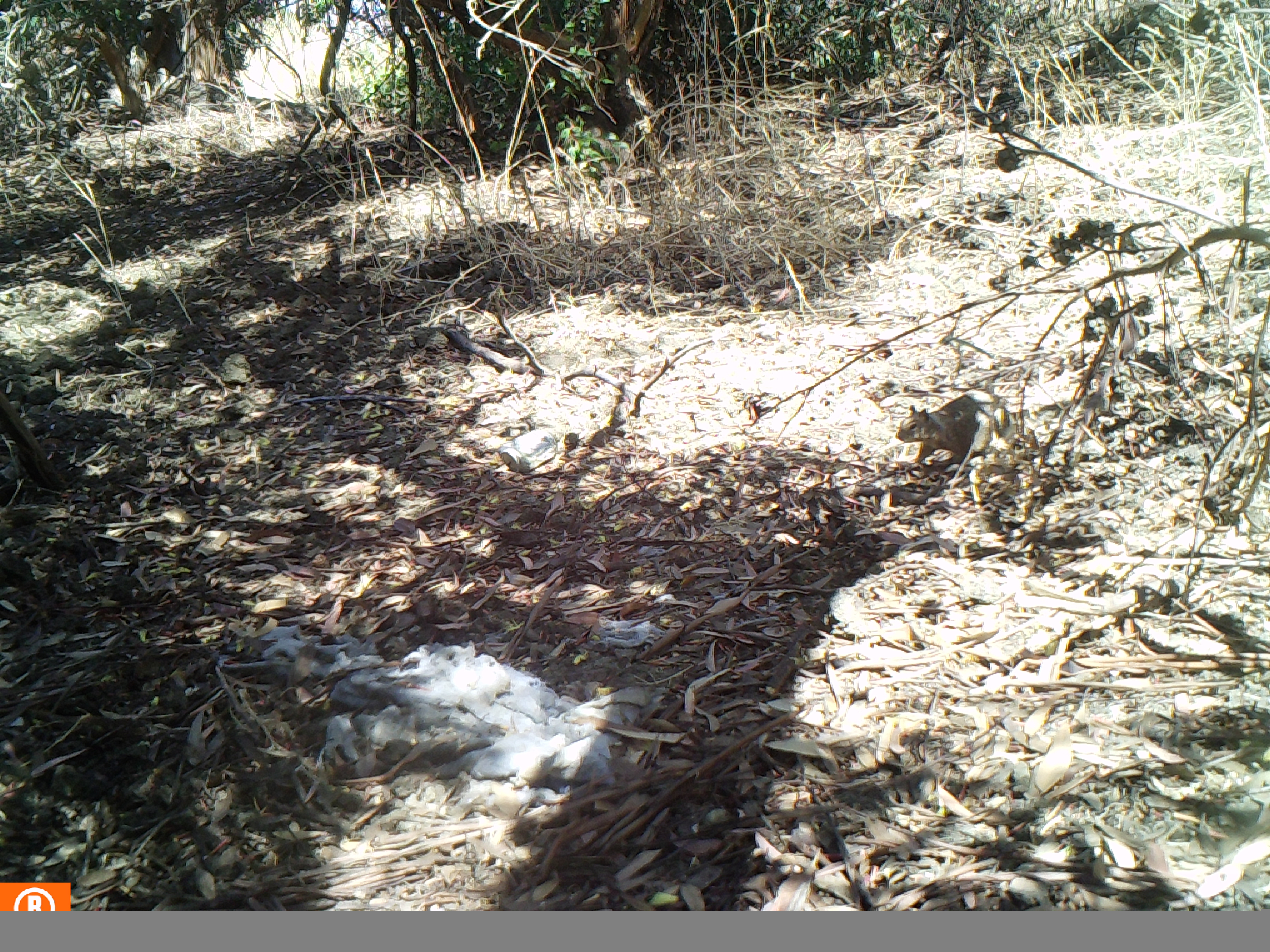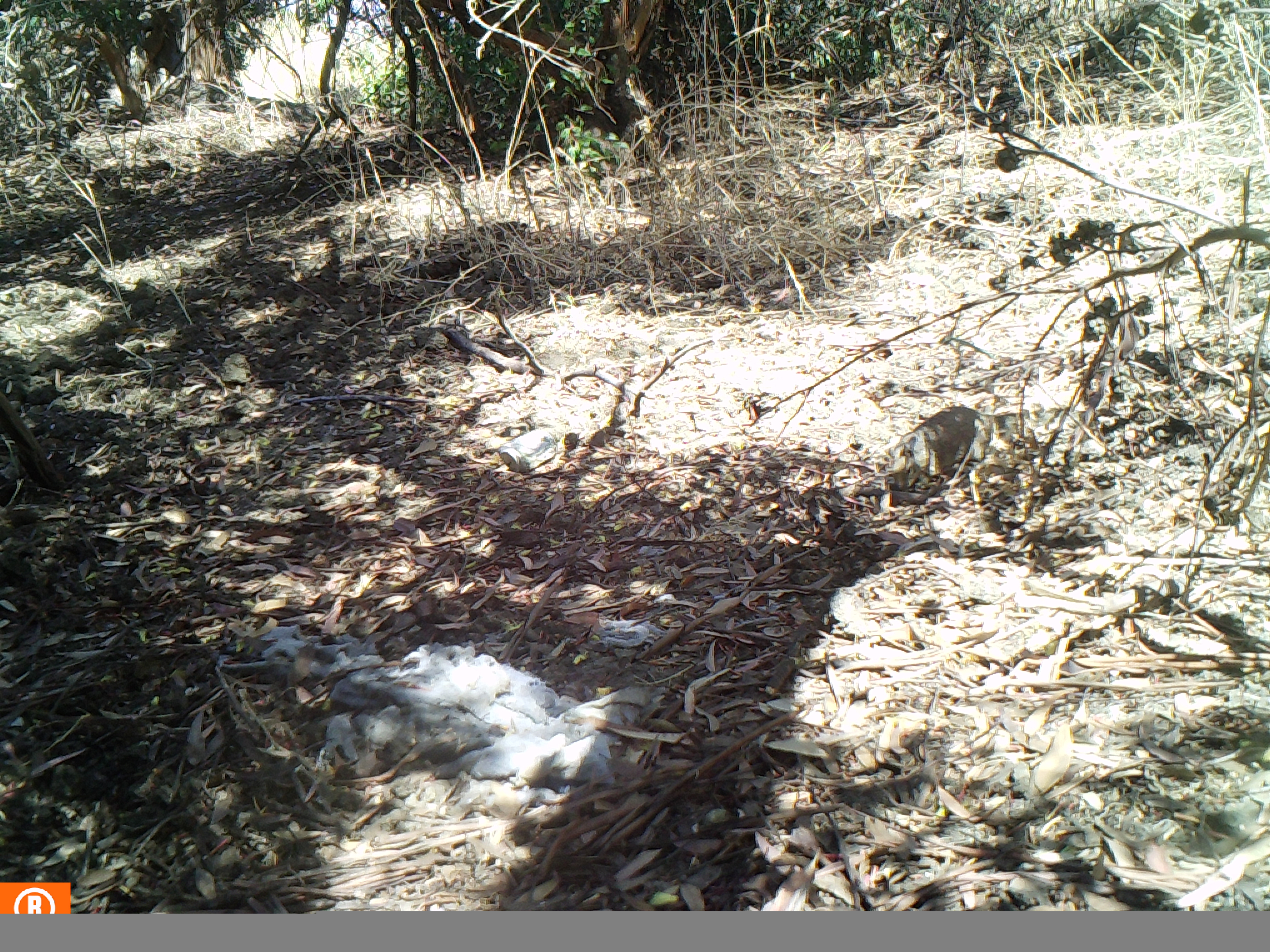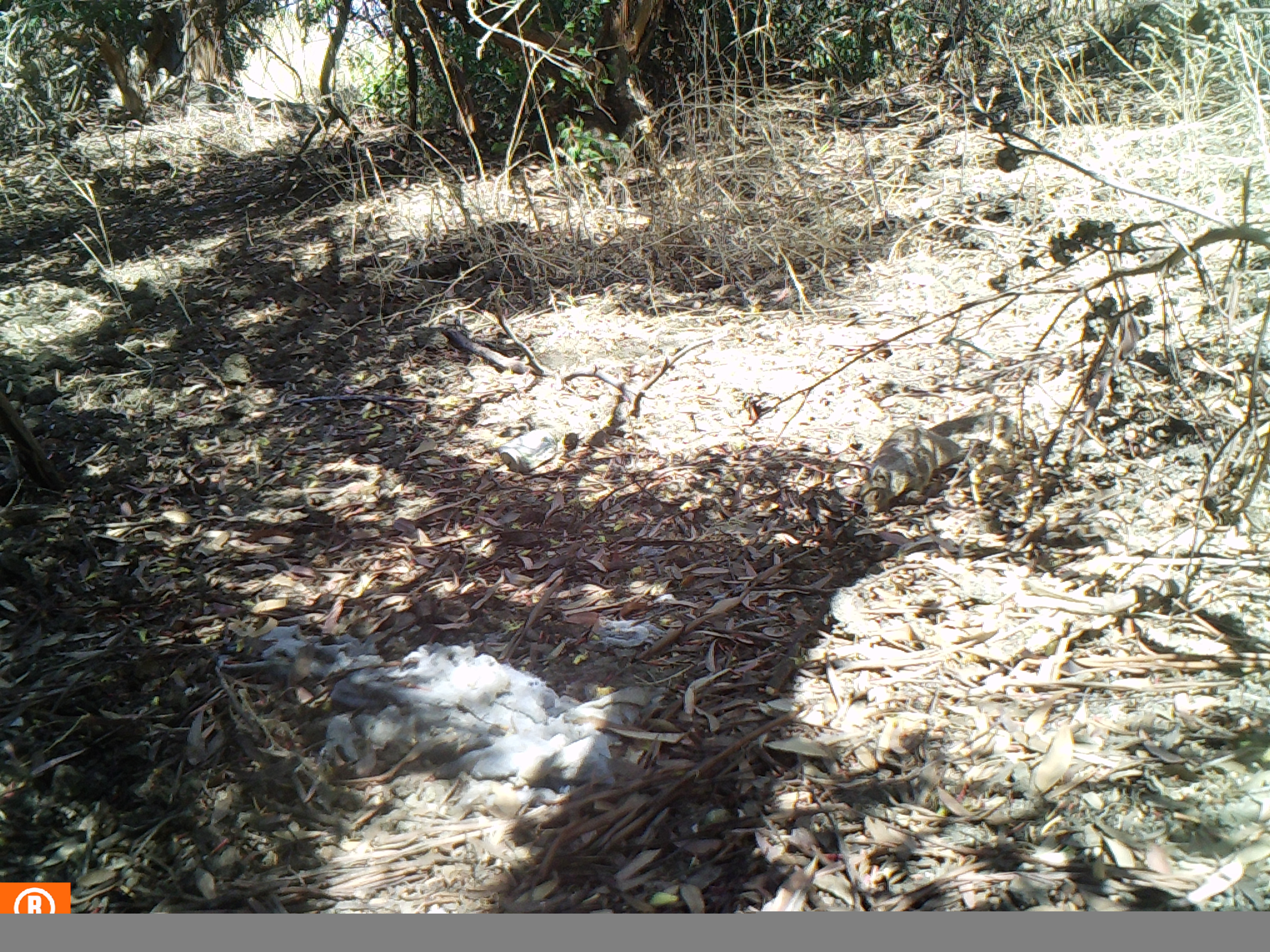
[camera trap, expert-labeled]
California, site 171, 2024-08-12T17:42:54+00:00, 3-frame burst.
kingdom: Animalia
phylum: Chordata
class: Mammalia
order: Rodentia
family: Sciuridae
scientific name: Sciuridae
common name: squirrel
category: unknown squirrel